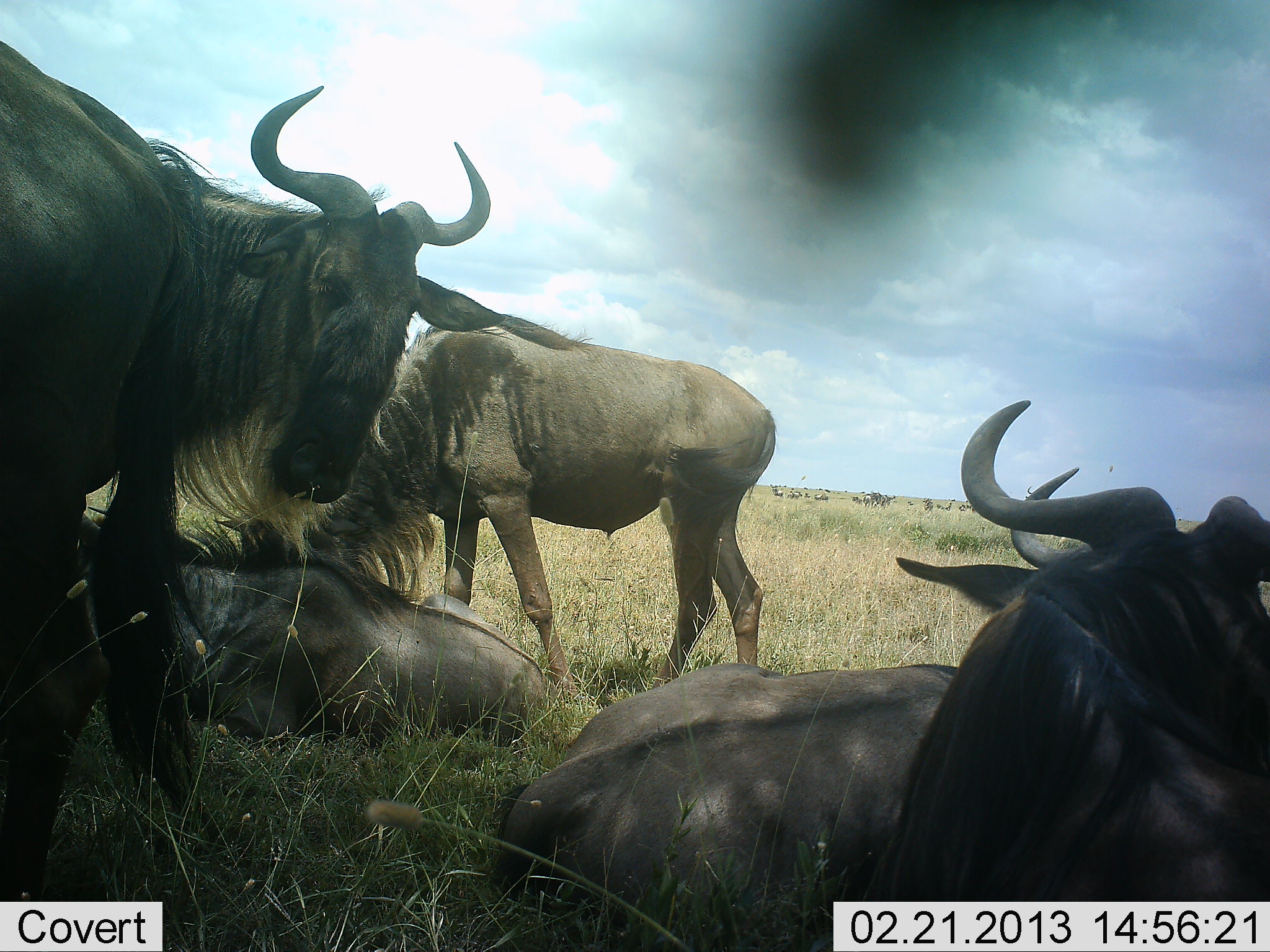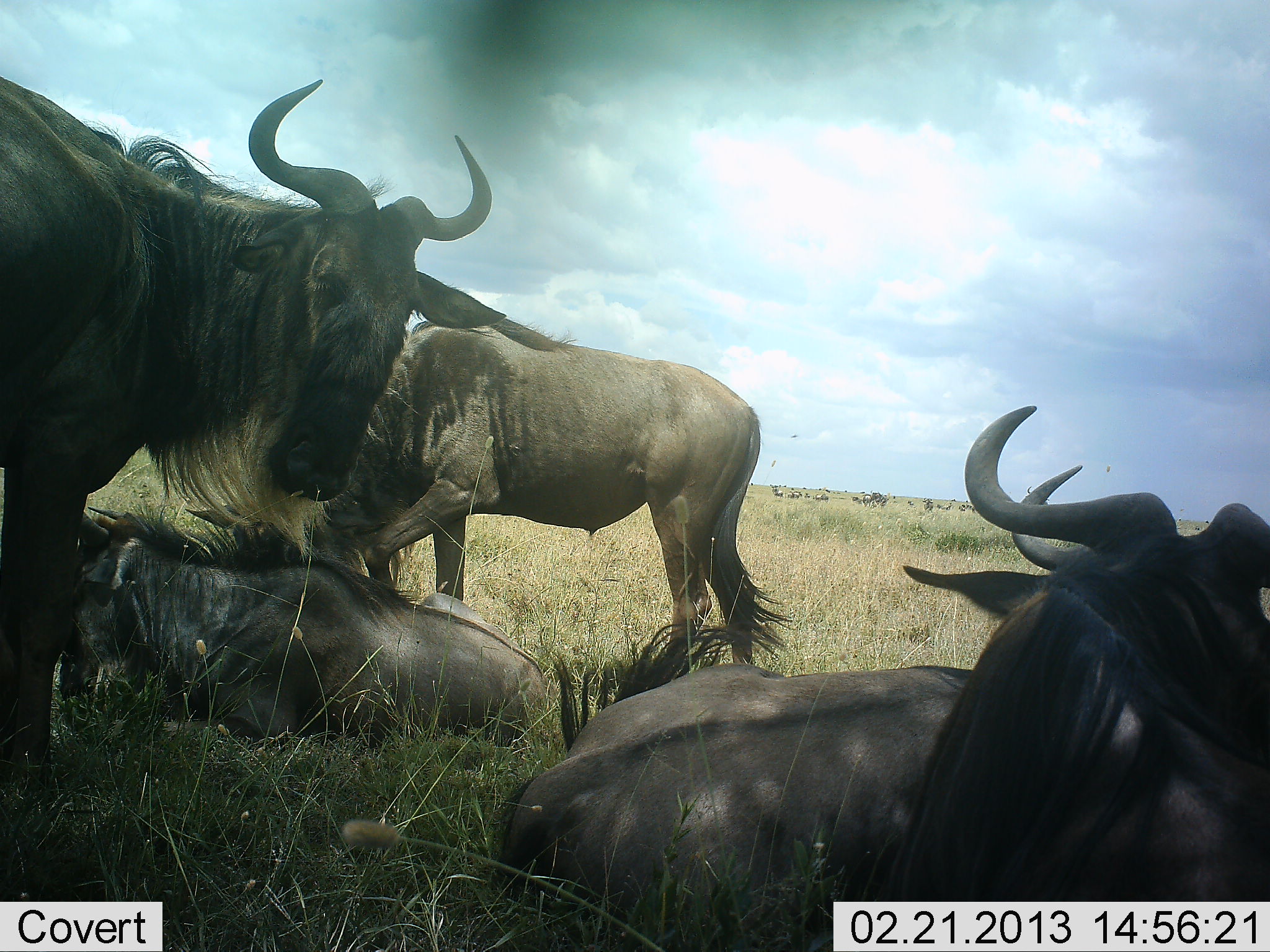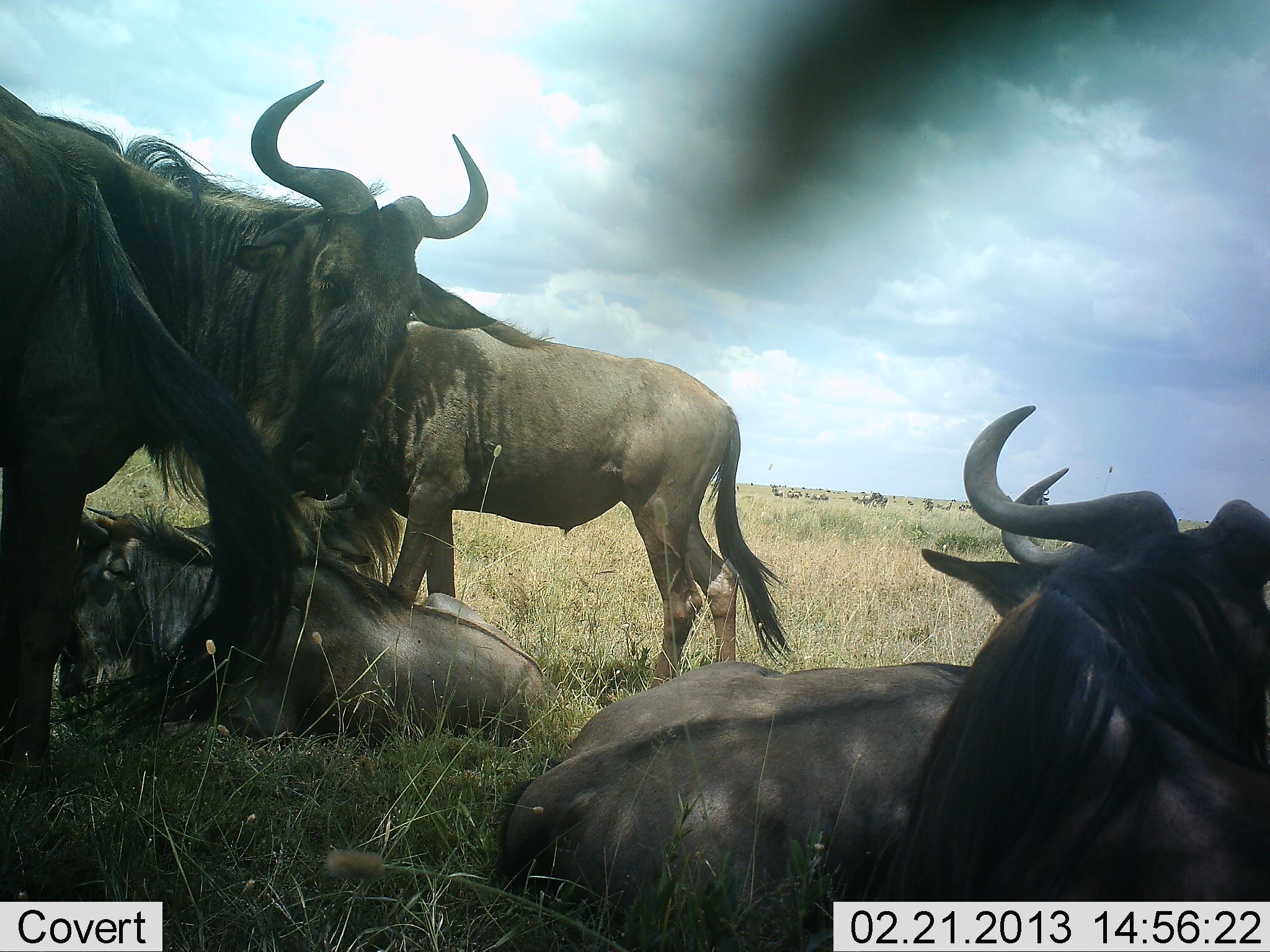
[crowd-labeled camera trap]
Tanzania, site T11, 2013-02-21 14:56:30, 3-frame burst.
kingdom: Animalia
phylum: Chordata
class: Mammalia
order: Artiodactyla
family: Bovidae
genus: Connochaetes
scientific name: Connochaetes taurinus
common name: blue wildebeest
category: wildebeest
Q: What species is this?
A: Wildebeest (blue wildebeest) (Connochaetes taurinus).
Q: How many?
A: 5.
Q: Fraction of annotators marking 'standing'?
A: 60%.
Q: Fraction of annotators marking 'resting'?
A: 100%.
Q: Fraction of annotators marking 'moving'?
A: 7%.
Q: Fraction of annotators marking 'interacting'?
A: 7%.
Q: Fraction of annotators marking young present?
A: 0%.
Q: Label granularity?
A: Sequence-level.